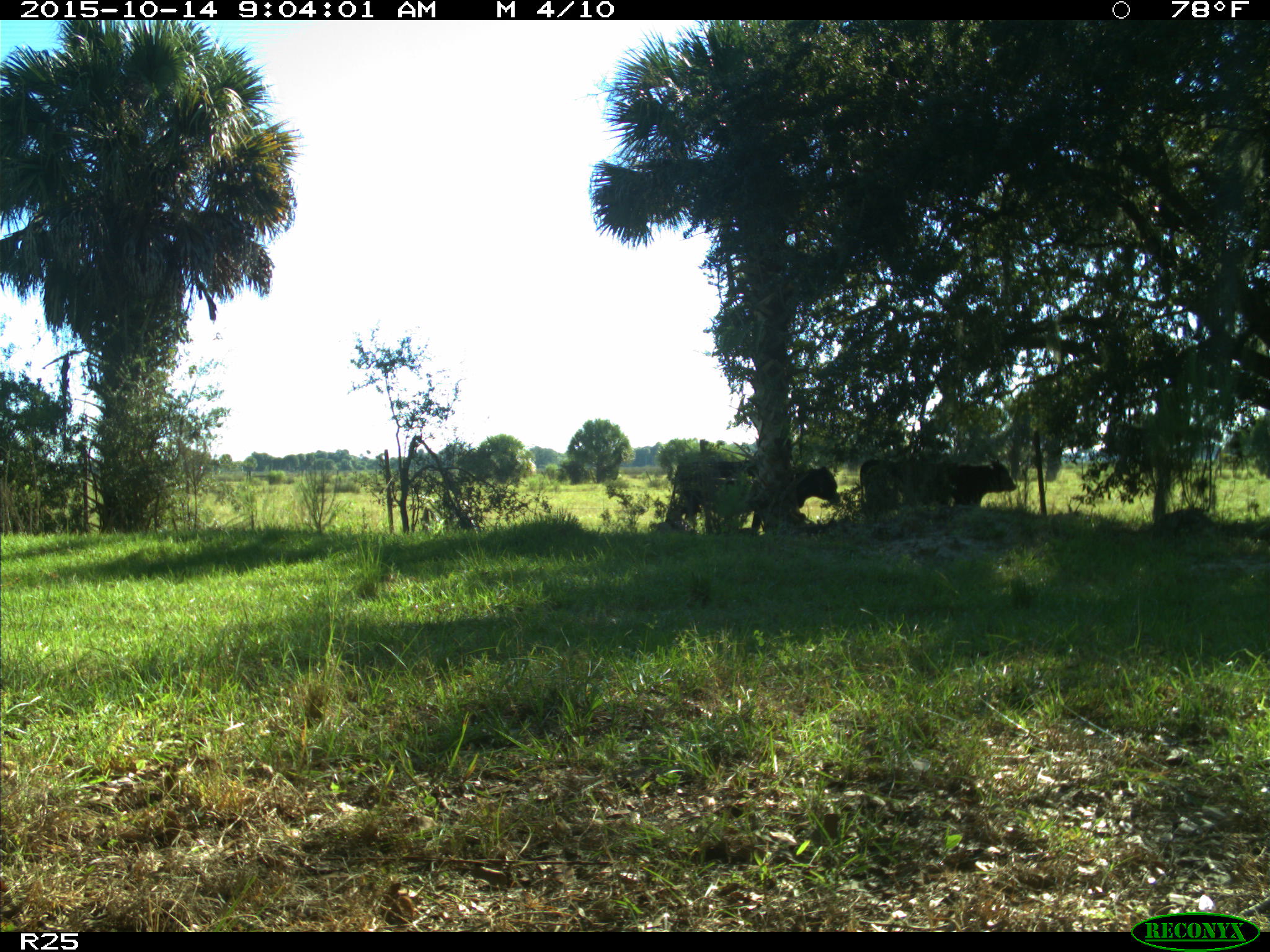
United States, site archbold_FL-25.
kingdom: Animalia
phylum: Chordata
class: Mammalia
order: Artiodactyla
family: Bovidae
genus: Bos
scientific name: Bos taurus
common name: domestic cow